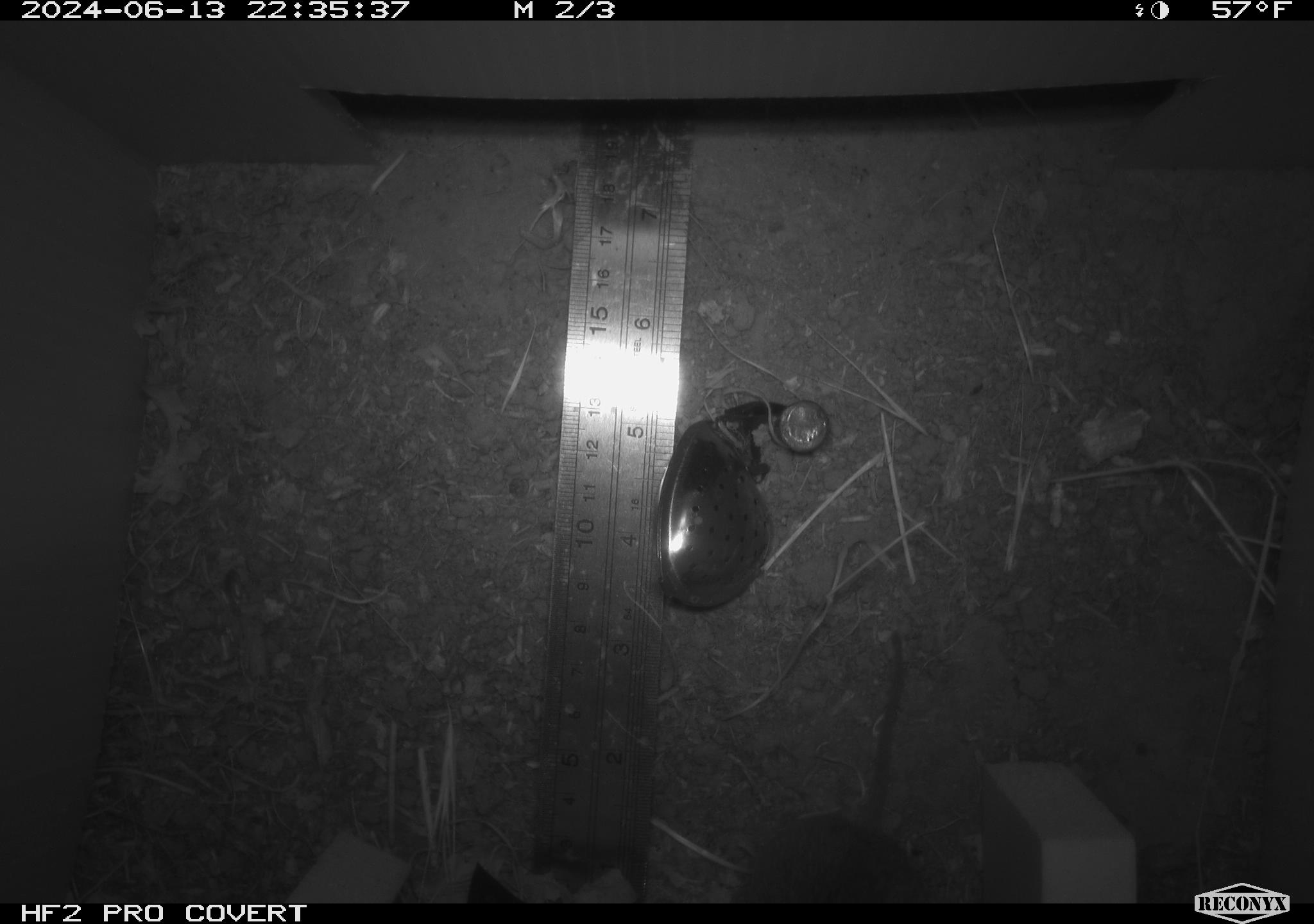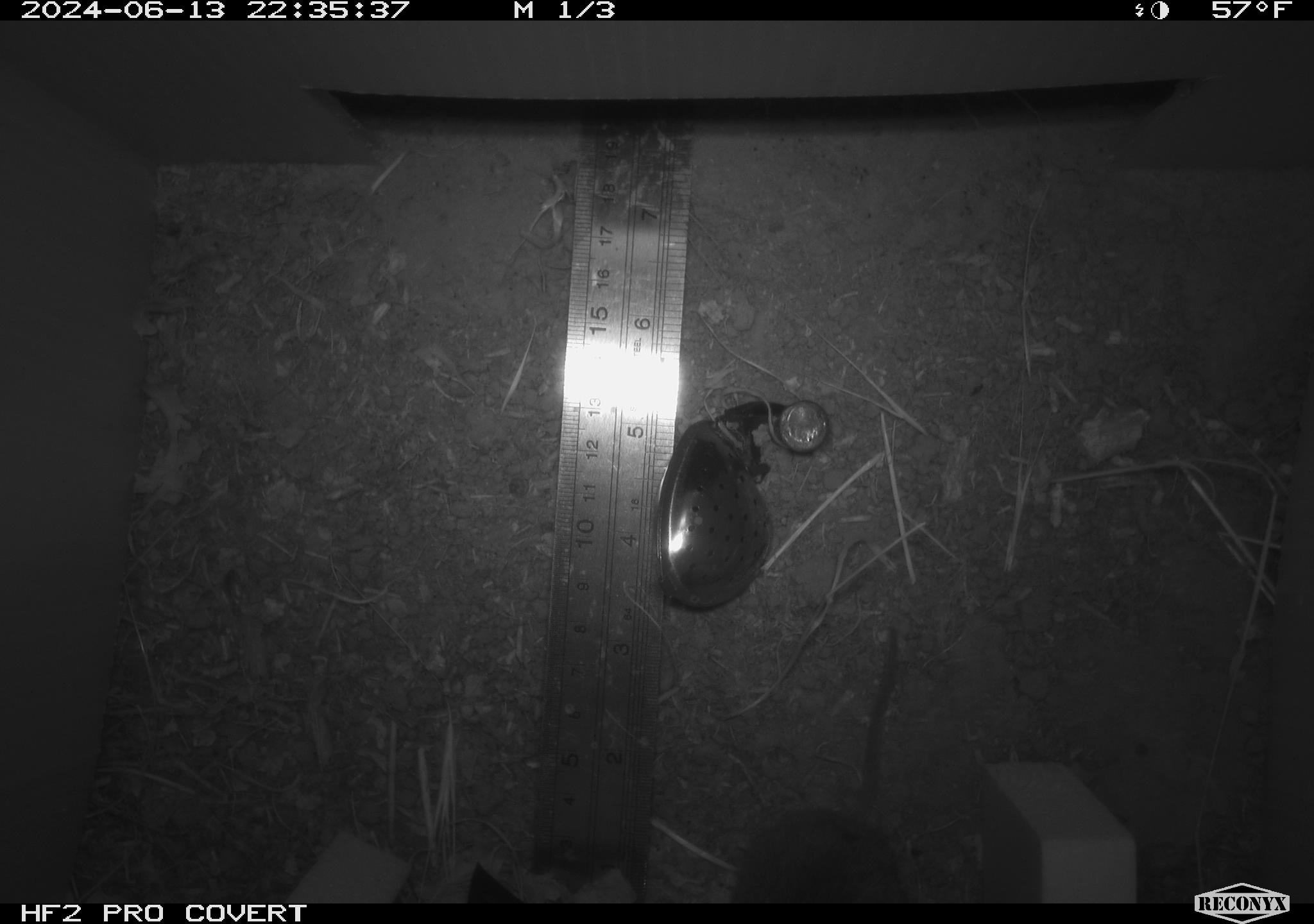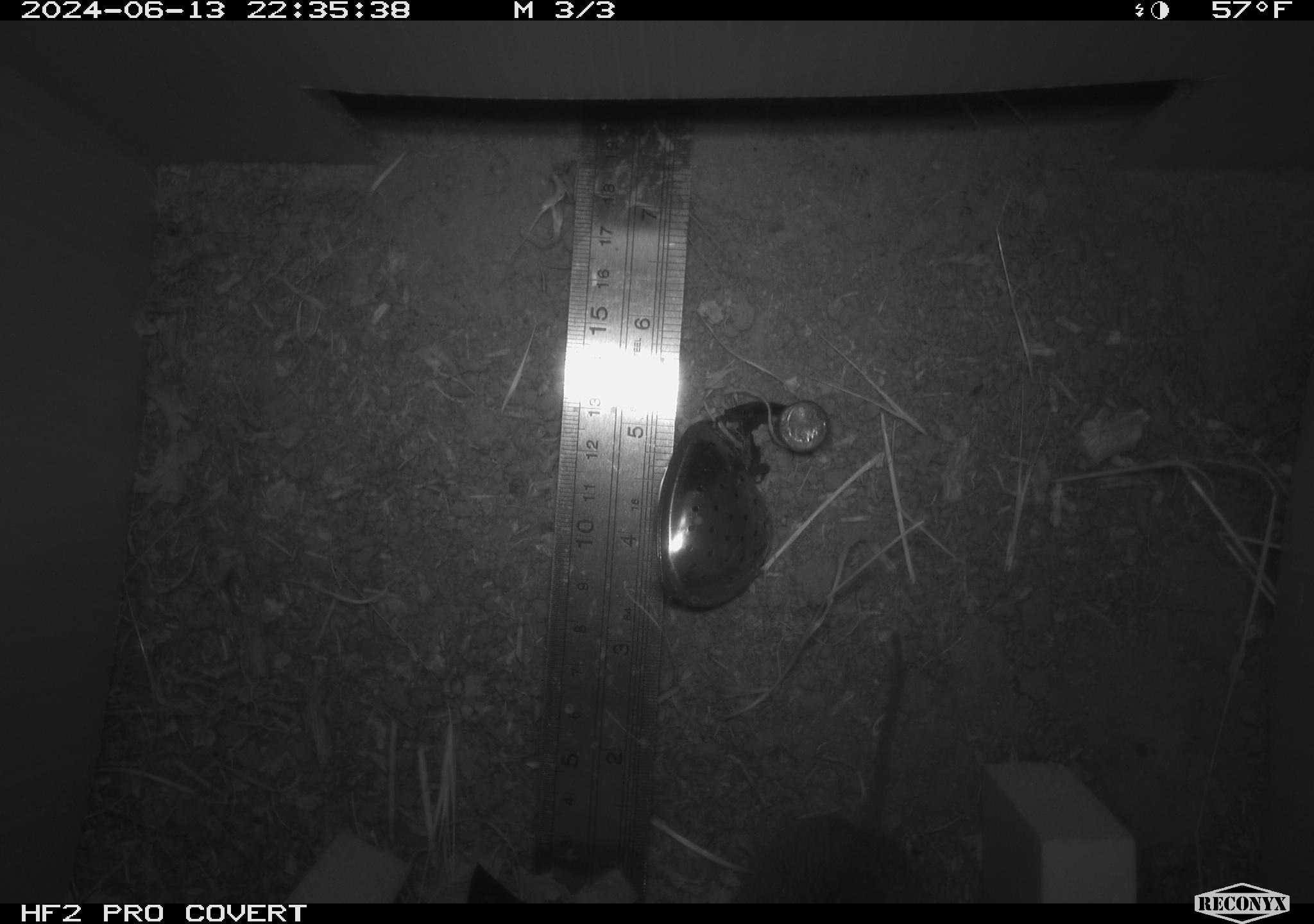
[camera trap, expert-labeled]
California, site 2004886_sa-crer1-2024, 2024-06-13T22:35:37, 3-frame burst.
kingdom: Animalia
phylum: Chordata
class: Mammalia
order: Rodentia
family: Cricetidae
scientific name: Arvicolinae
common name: voles, lemmings, and muskrats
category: arvicolinae subfamily